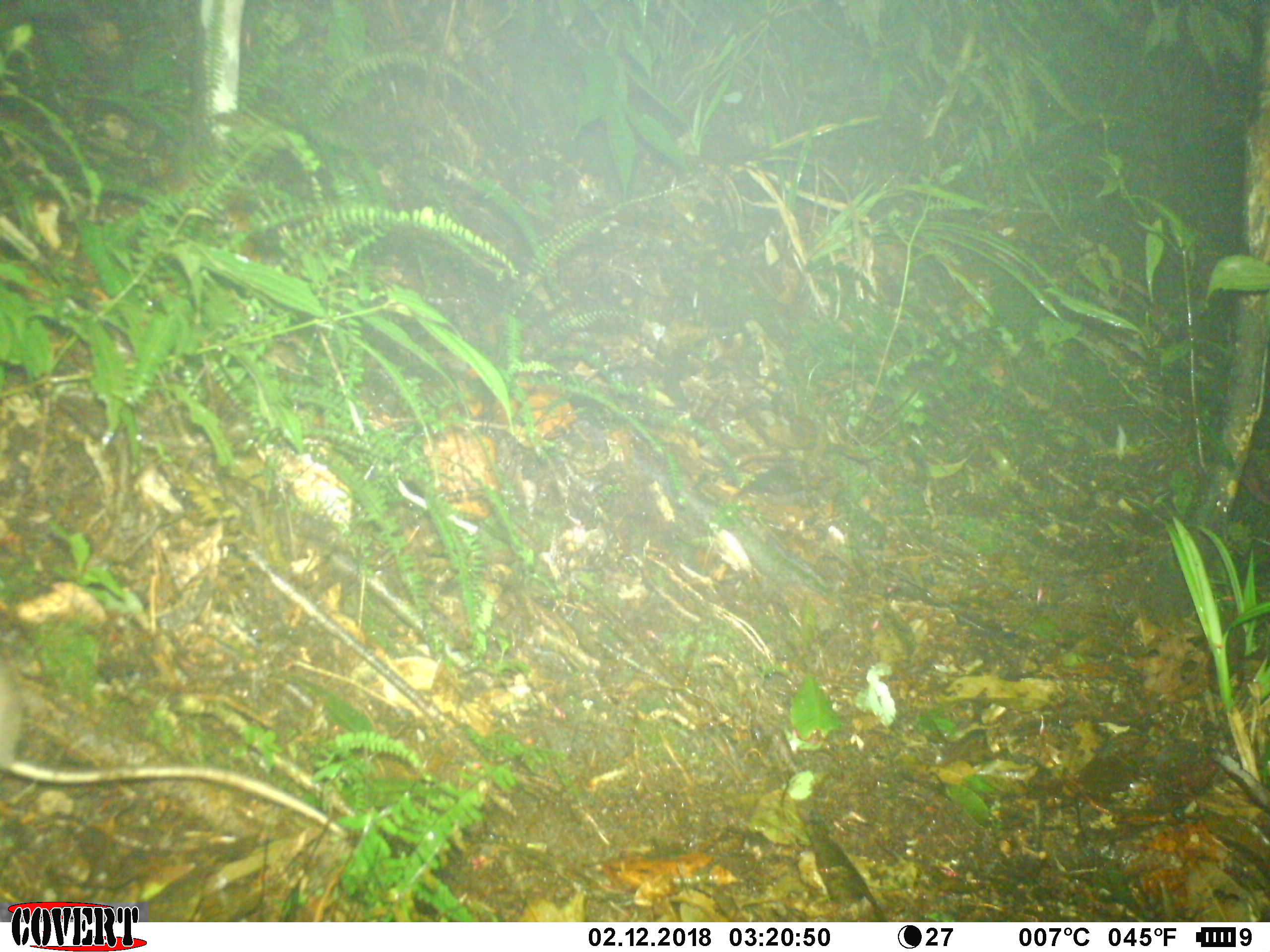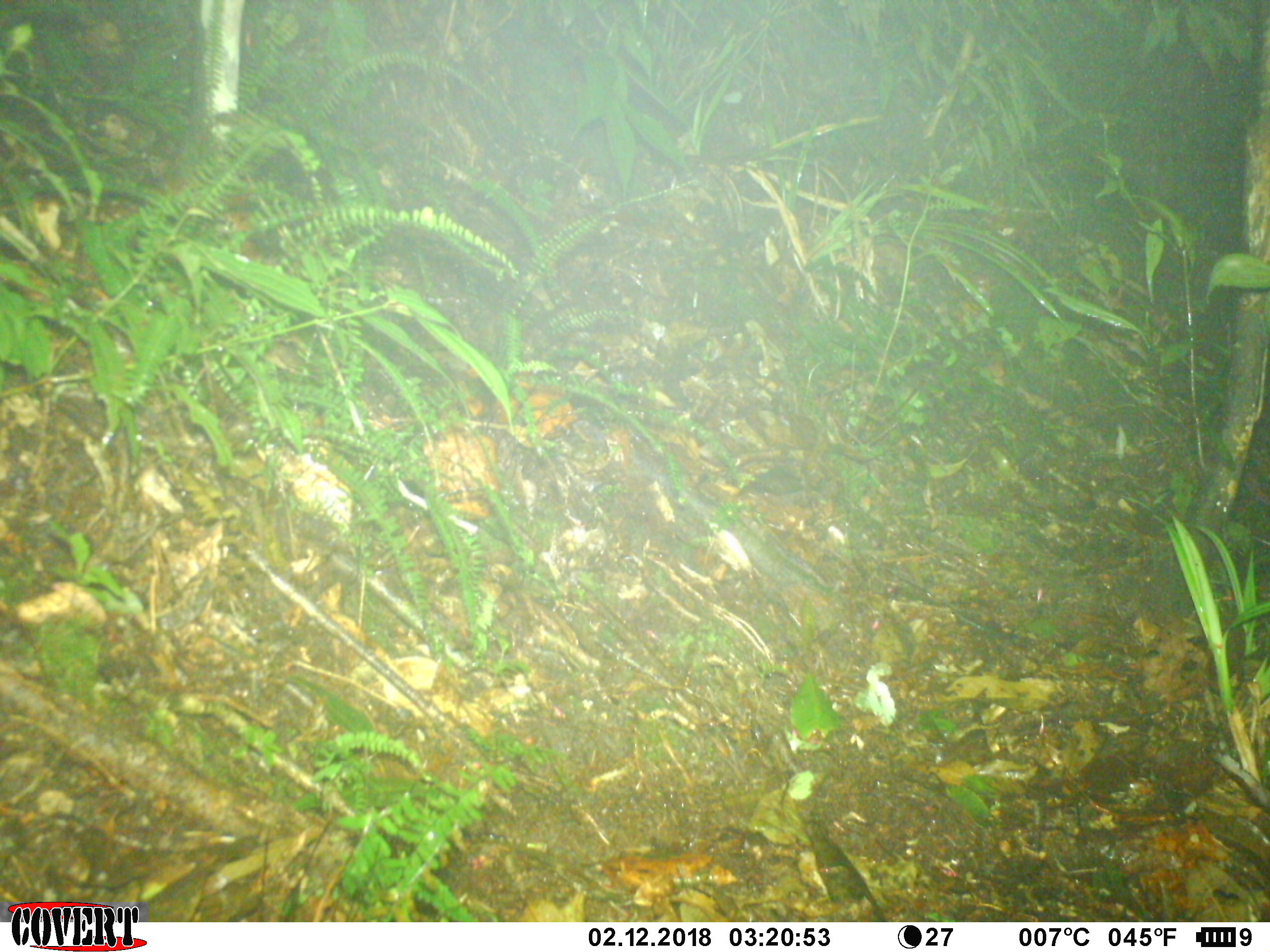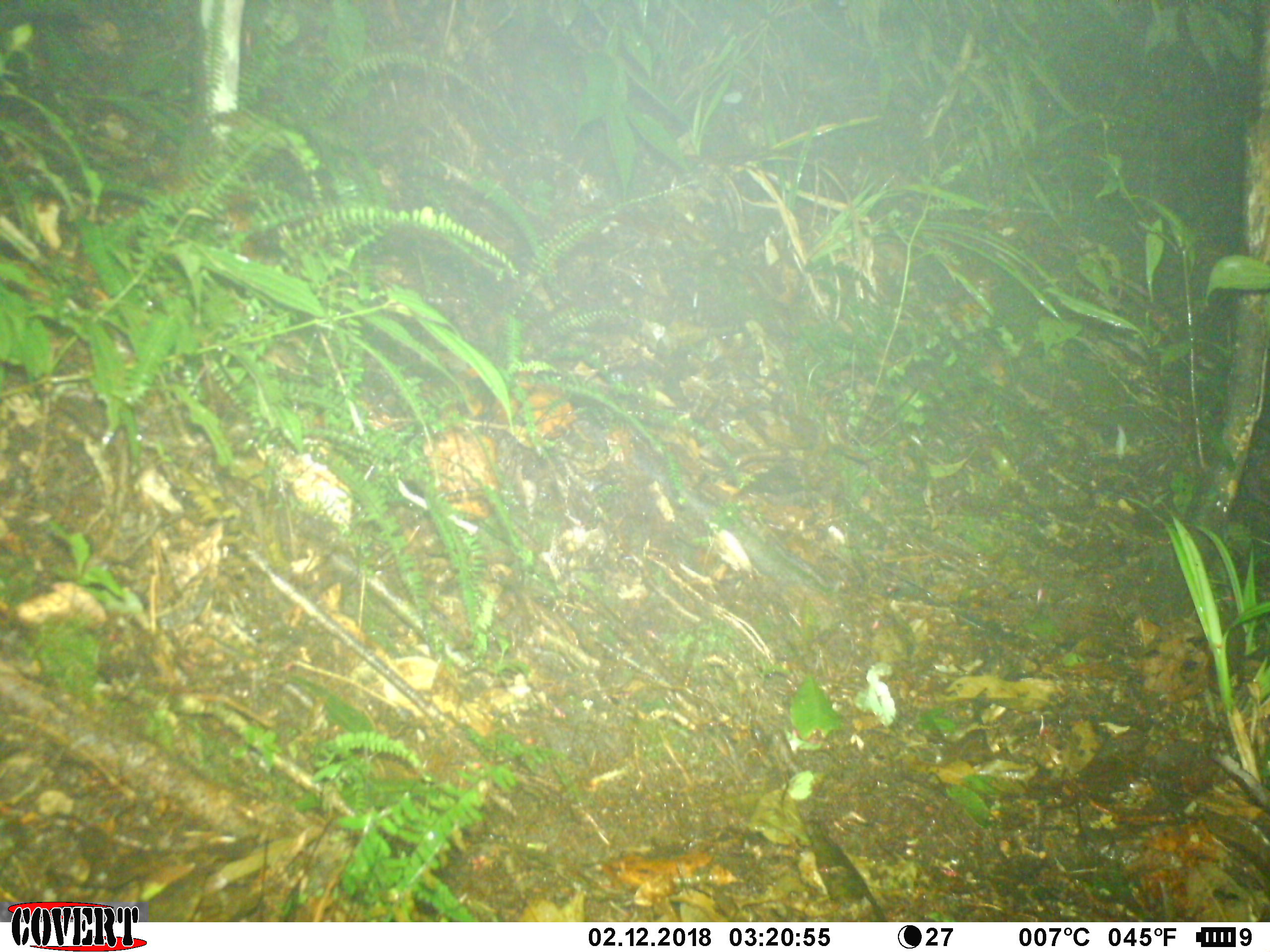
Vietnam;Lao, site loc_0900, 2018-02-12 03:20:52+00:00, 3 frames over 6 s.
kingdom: Animalia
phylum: Chordata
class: Mammalia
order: Rodentia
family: Muridae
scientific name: Muridae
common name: old-world mice and rats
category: unidentified murid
Unidentified murid (old-world mice and rats) (Muridae). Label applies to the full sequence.